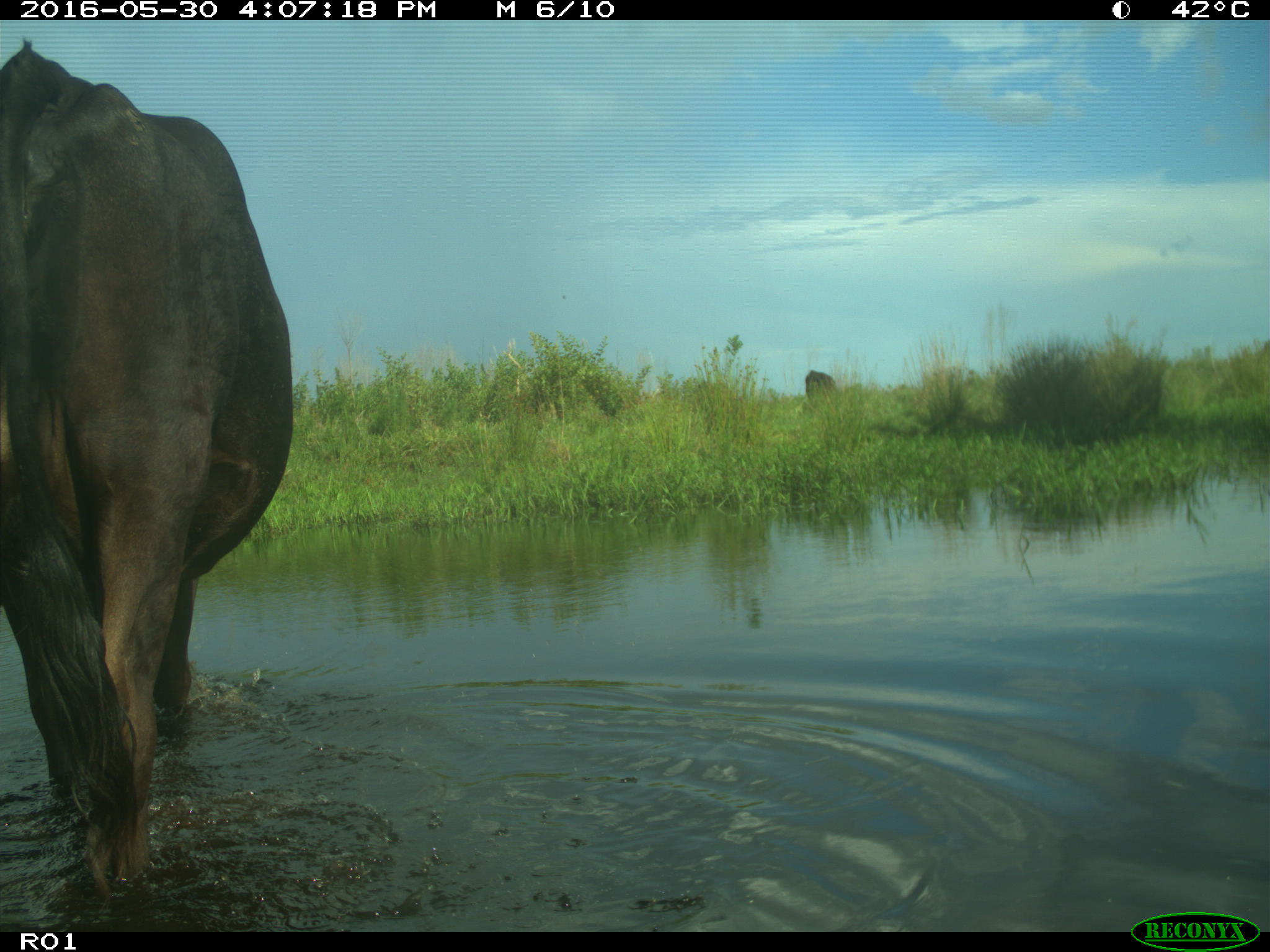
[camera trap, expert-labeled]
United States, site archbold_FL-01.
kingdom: Animalia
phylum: Chordata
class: Mammalia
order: Artiodactyla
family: Bovidae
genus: Bos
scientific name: Bos taurus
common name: domestic cow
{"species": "Bos taurus (domestic cow)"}